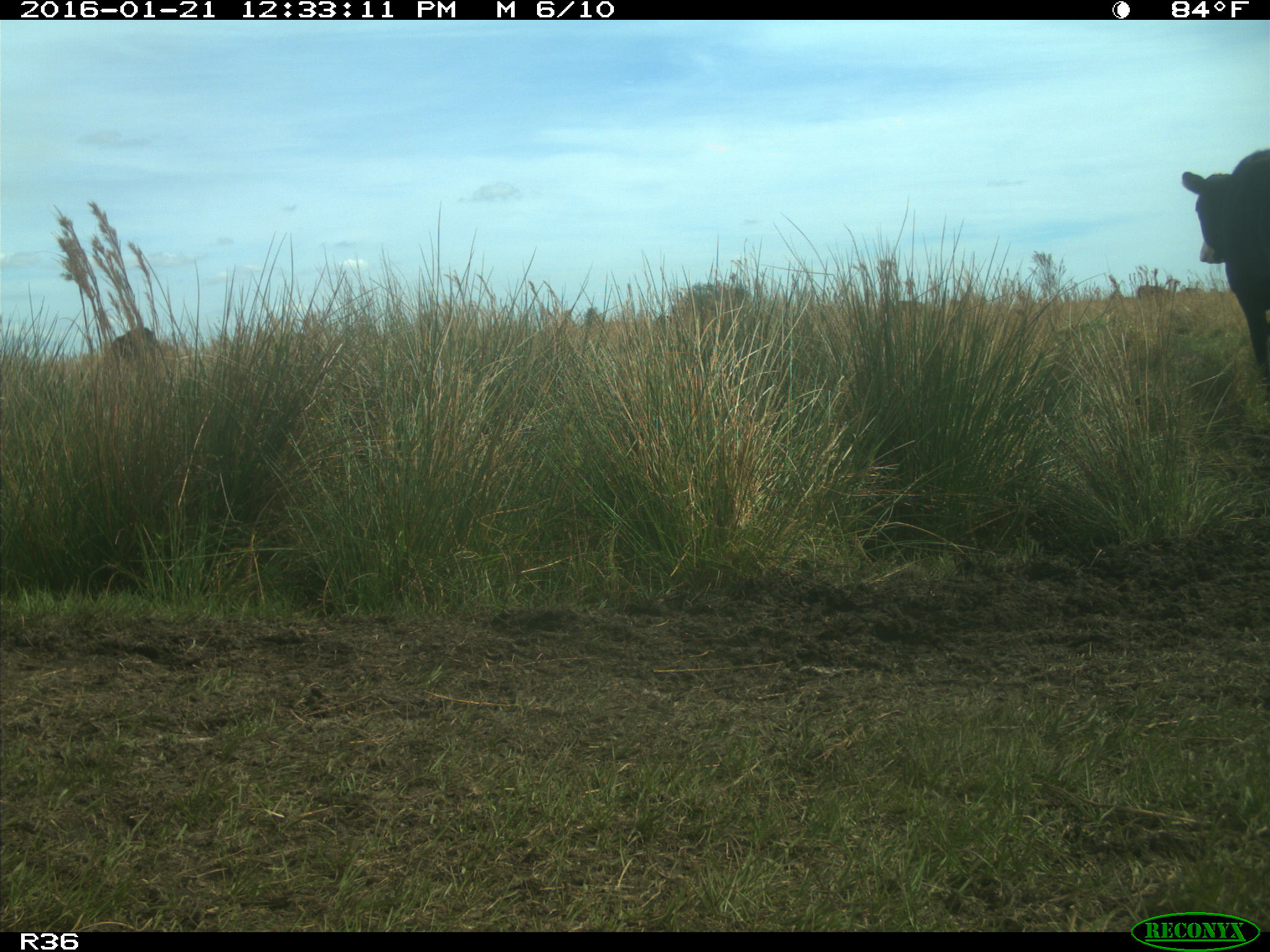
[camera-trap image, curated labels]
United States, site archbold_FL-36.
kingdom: Animalia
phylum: Chordata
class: Mammalia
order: Artiodactyla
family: Bovidae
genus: Bos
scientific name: Bos taurus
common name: domestic cow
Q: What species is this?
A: Bos taurus (domestic cow).